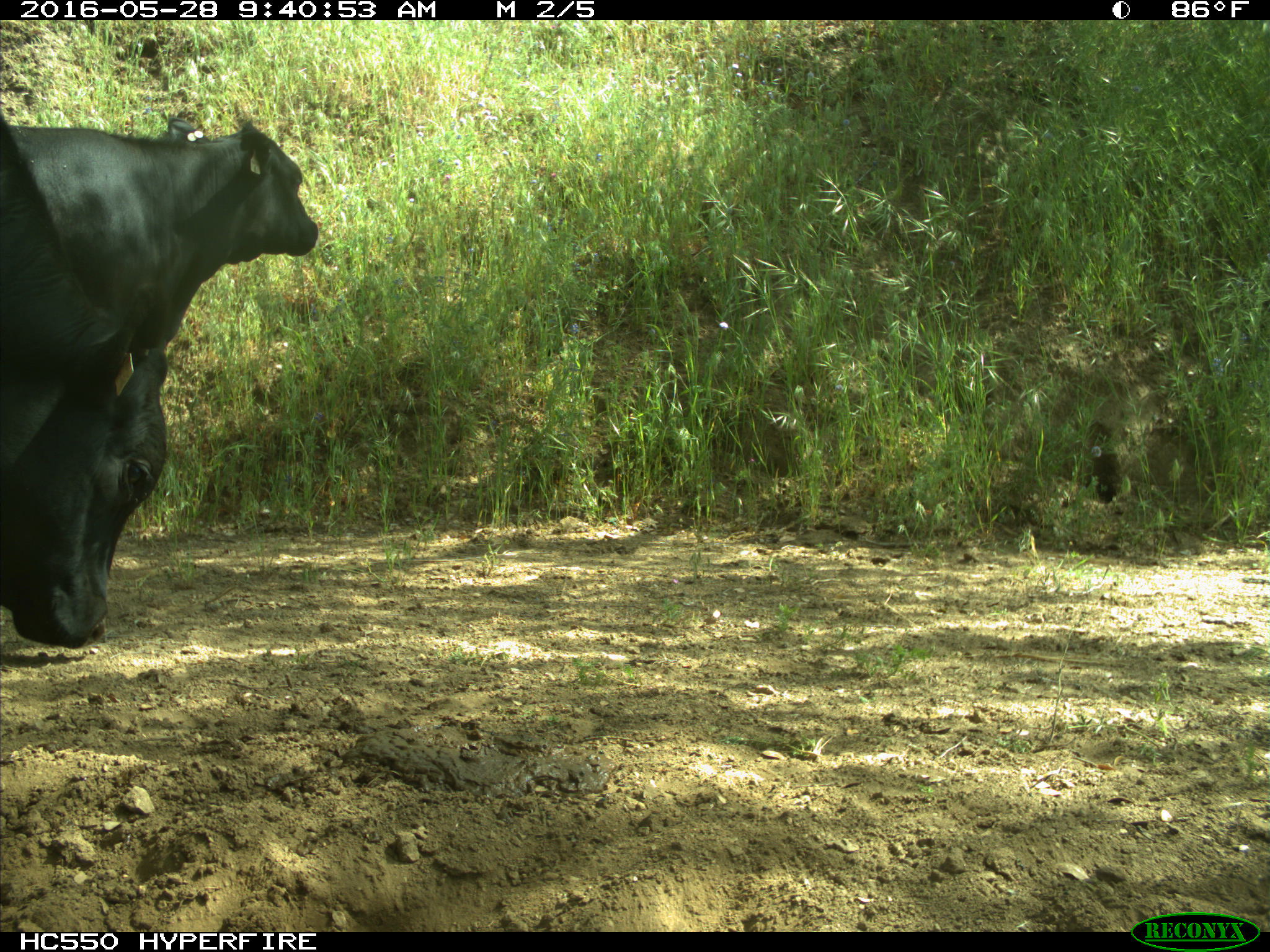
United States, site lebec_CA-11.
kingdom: Animalia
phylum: Chordata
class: Mammalia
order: Artiodactyla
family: Bovidae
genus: Bos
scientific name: Bos taurus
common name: domestic cow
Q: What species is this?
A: Bos taurus (domestic cow).